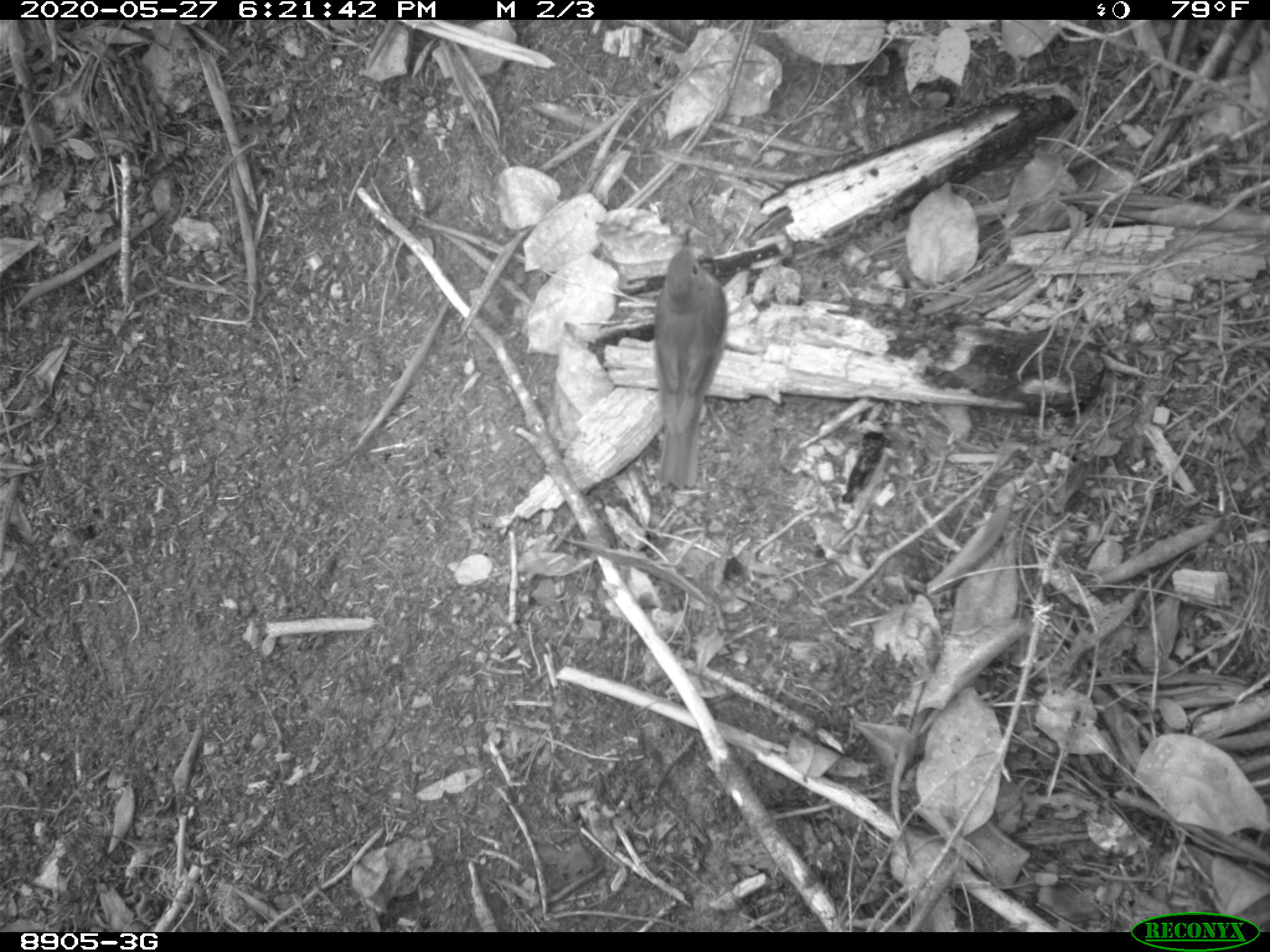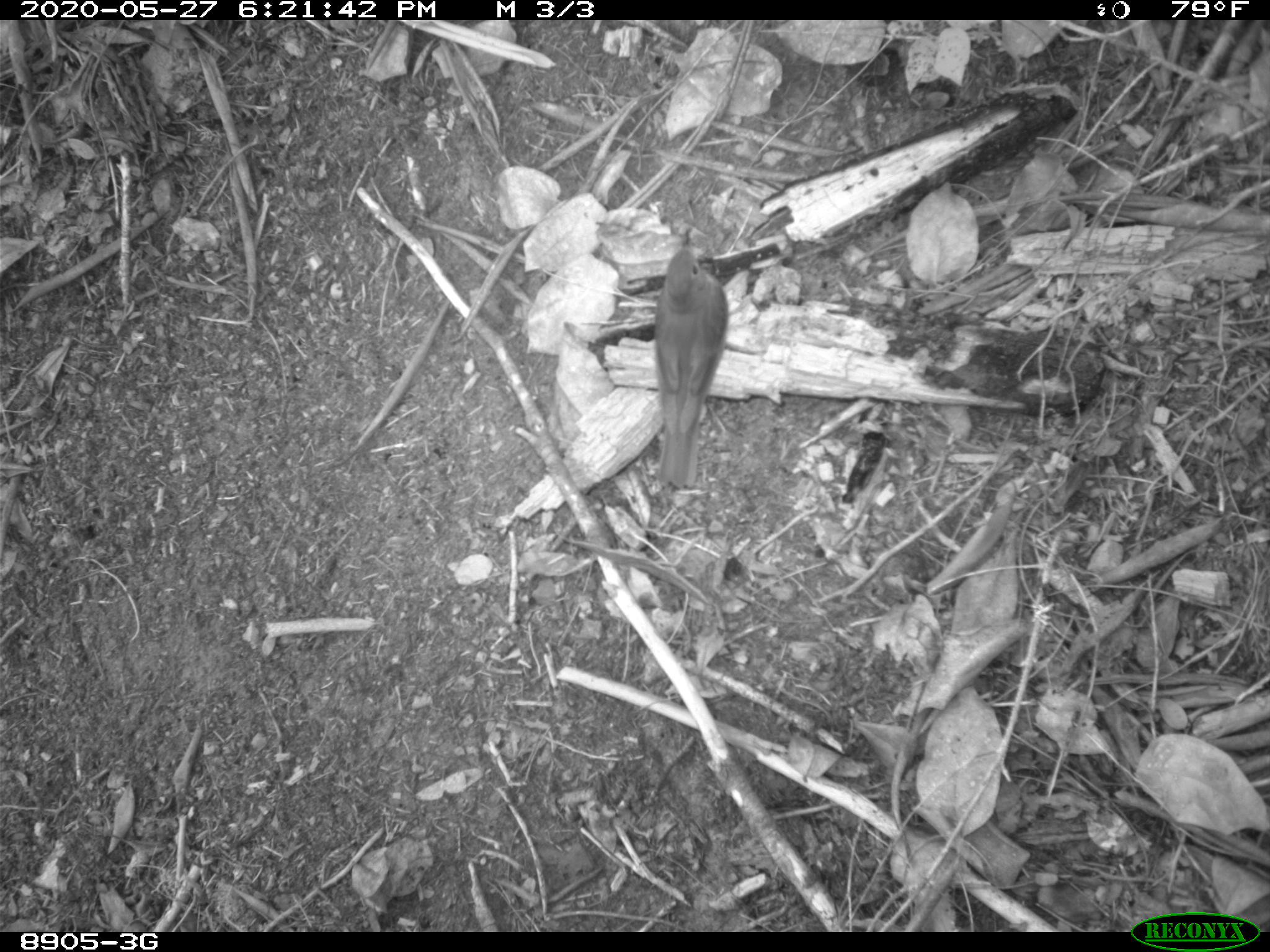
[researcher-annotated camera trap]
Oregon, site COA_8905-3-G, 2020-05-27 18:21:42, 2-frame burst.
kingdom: Animalia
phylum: Chordata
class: Aves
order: Passeriformes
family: Turdidae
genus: Catharus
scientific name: Catharus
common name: brown thrushes and nightingale-thrushes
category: catharus species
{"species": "catharus species (brown thrushes and nightingale-thrushes) (Catharus)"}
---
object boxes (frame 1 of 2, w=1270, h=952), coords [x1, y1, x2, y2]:
catharus species: [649, 215, 740, 498]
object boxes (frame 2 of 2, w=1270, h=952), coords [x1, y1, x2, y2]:
catharus species: [649, 217, 741, 511]